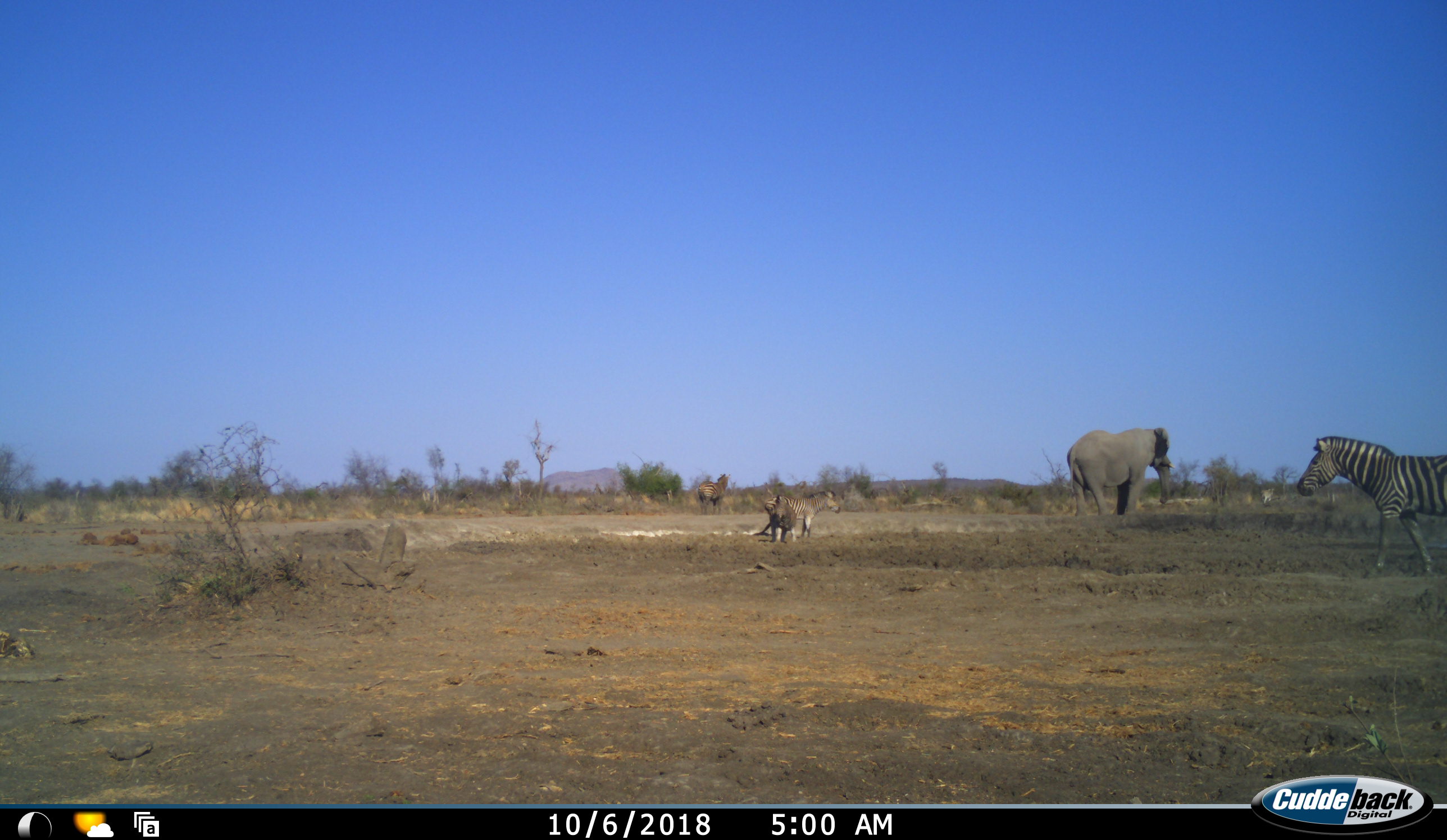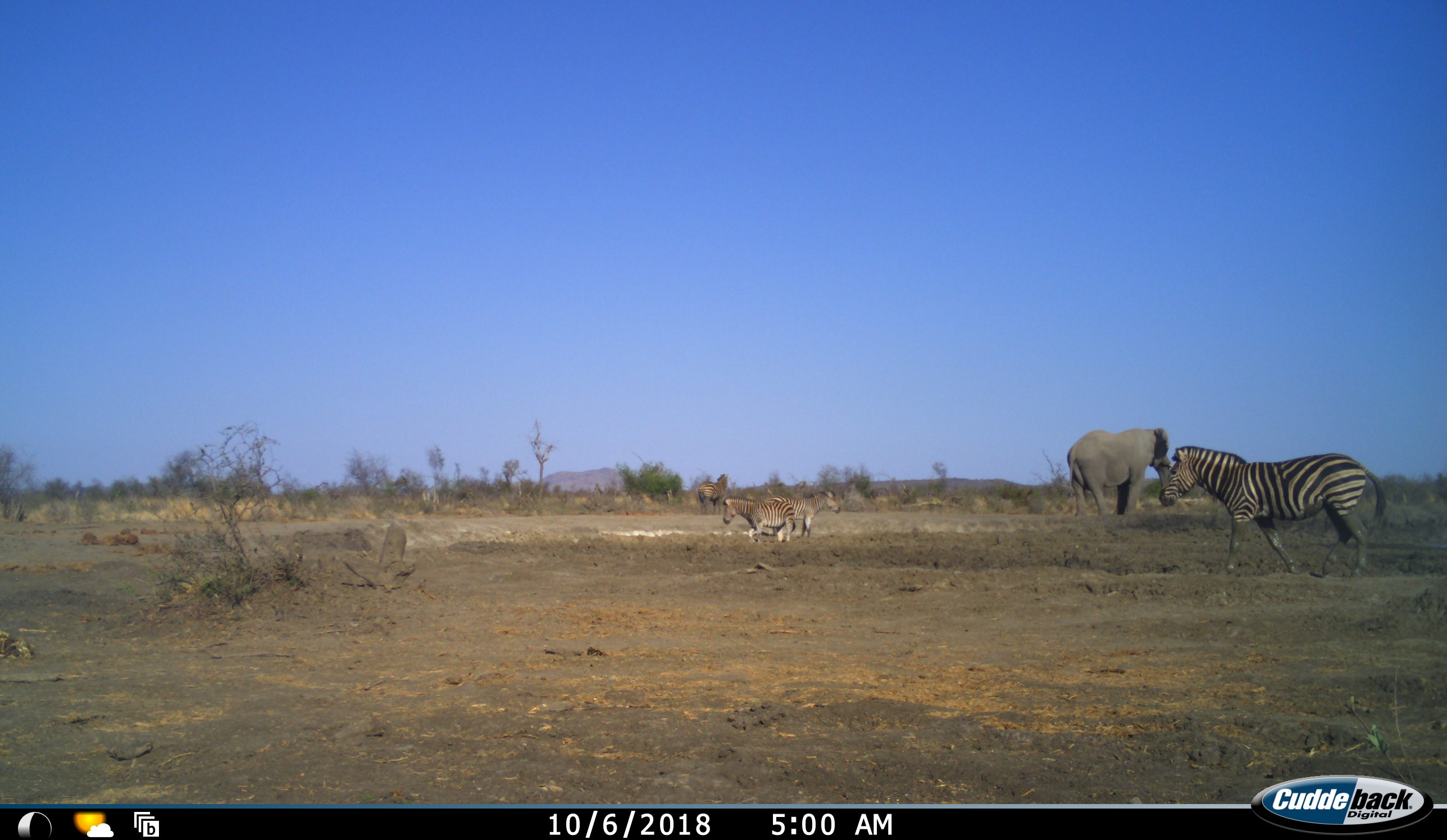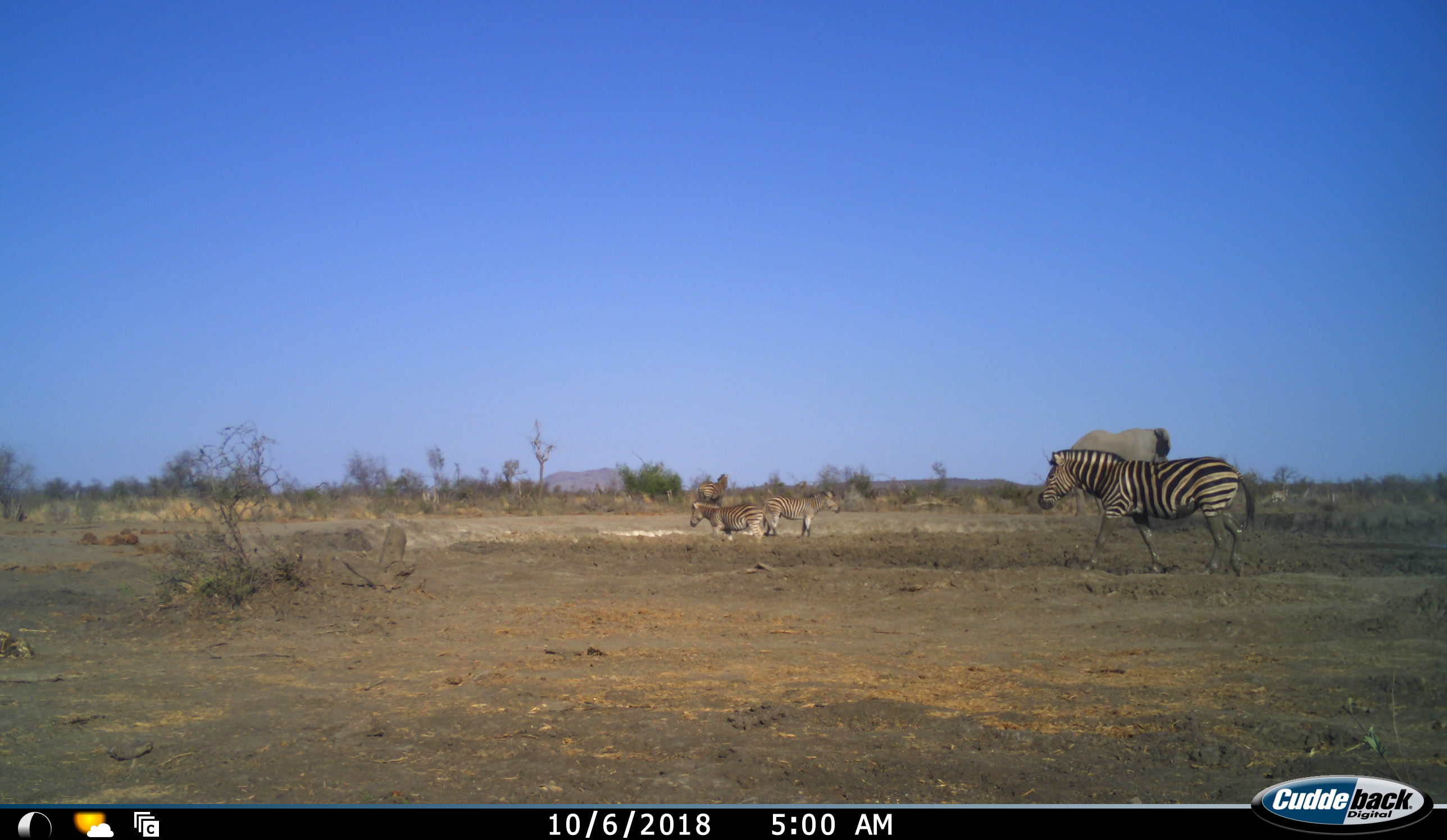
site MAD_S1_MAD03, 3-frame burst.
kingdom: Animalia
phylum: Chordata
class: Mammalia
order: Proboscidea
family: Elephantidae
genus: Loxodonta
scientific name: Loxodonta africana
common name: african bush elephant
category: elephant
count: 1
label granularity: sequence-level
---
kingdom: Animalia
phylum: Chordata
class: Mammalia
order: Perissodactyla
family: Equidae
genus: Equus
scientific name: Equus quagga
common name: plains zebra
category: zebraplains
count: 4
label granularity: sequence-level